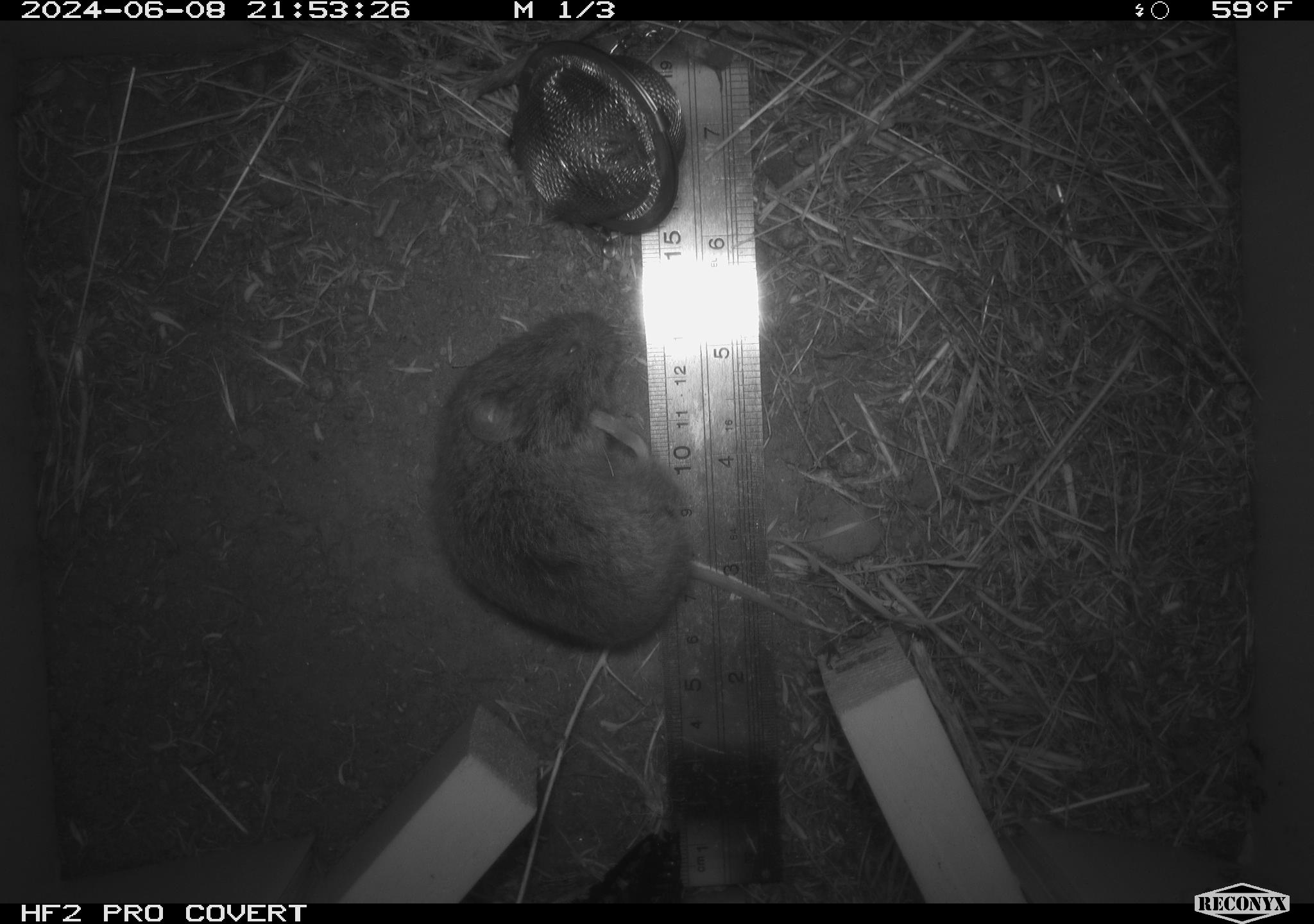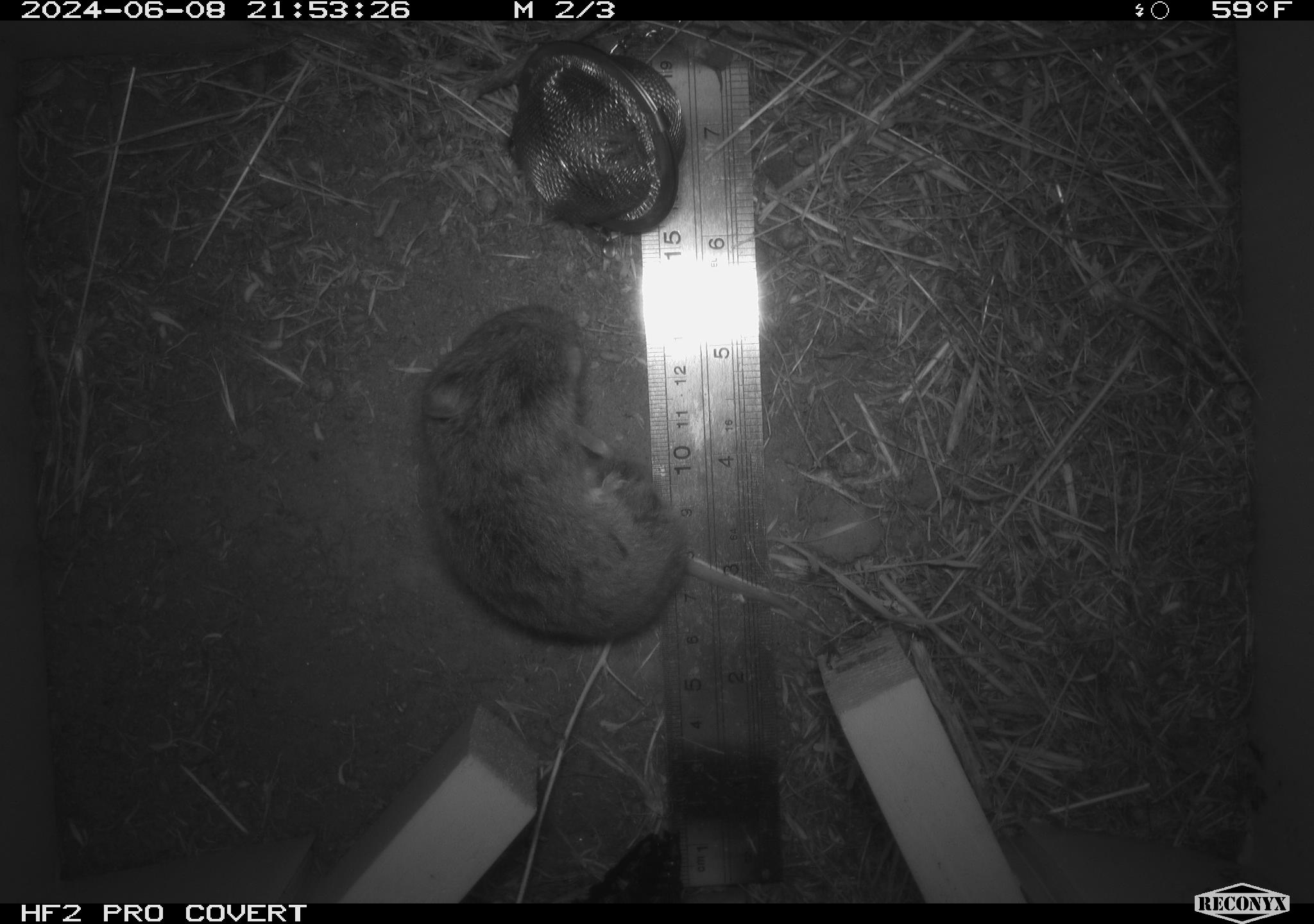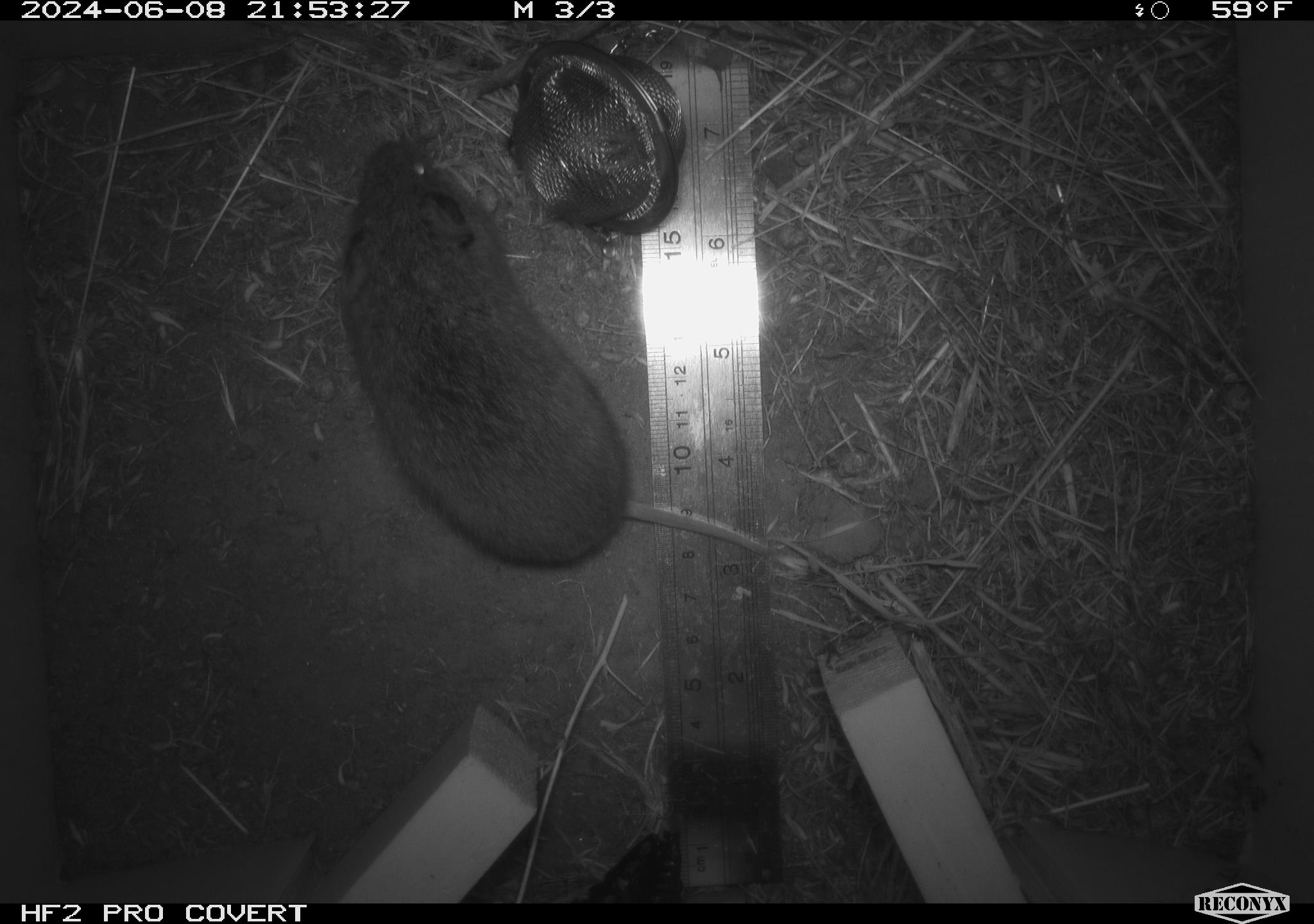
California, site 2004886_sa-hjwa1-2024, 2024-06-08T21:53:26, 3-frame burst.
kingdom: Animalia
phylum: Chordata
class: Mammalia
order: Rodentia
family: Cricetidae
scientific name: Cricetidae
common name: hamsters, voles, lemmings, and allies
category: cricetidae family